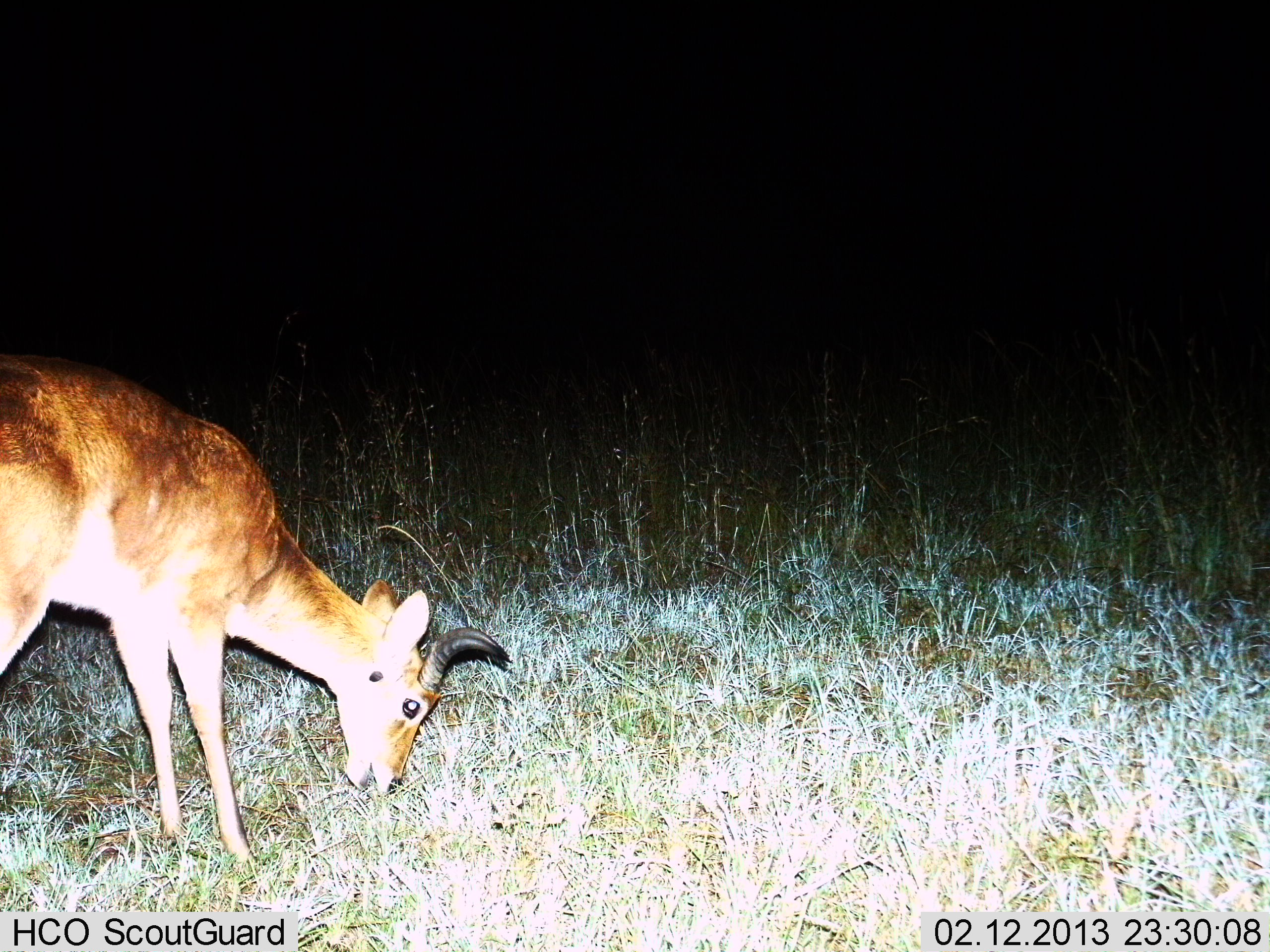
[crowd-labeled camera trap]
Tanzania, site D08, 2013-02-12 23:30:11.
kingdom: Animalia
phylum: Chordata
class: Mammalia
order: Artiodactyla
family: Bovidae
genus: Redunca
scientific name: Redunca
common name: reedbuck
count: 1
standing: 7%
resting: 0%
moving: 3%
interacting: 0%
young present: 0%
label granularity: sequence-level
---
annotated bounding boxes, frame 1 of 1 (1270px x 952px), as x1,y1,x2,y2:
animal: 0,356,512,864